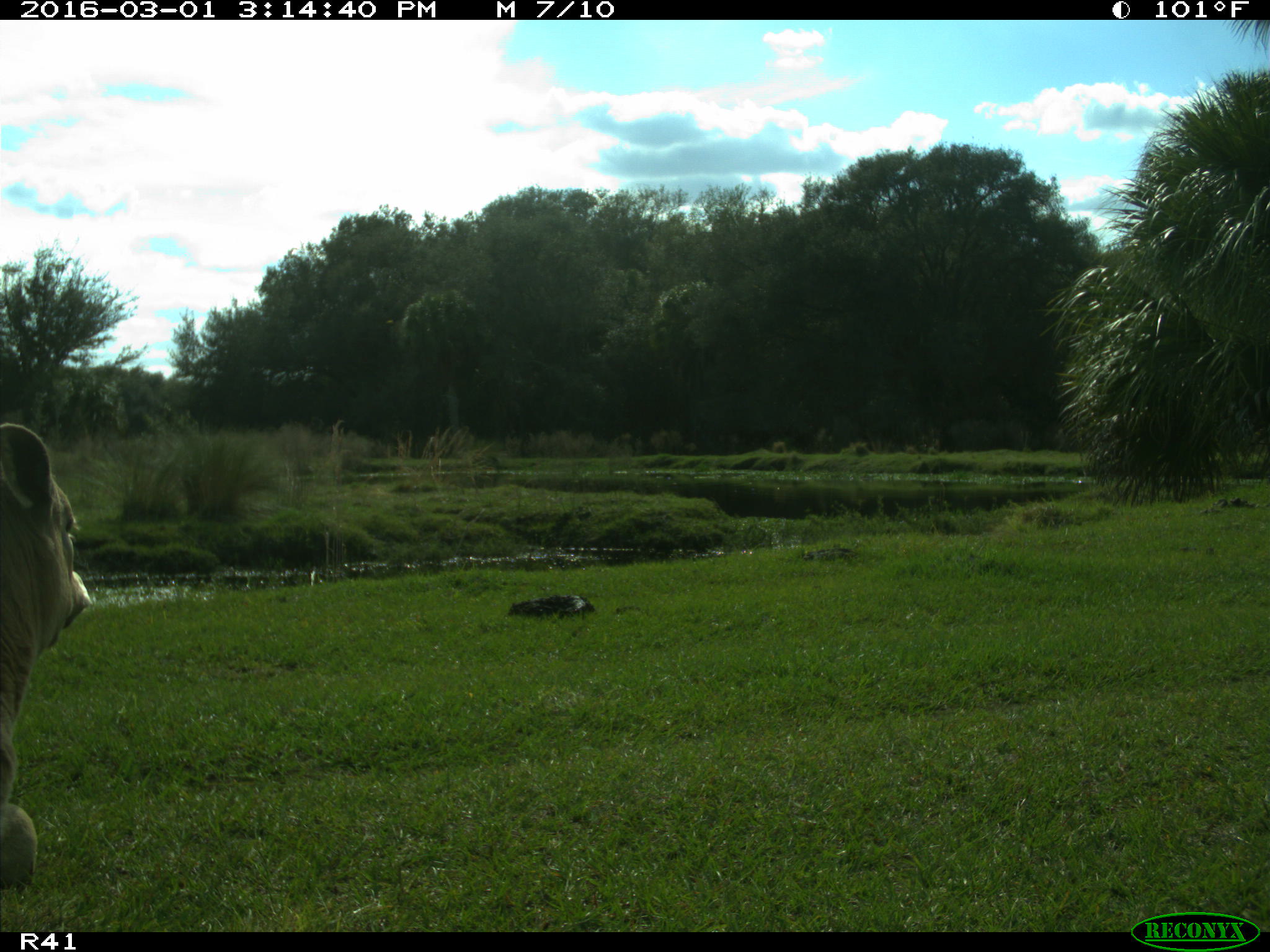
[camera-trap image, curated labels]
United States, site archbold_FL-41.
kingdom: Animalia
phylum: Chordata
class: Mammalia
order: Artiodactyla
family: Bovidae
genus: Bos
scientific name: Bos taurus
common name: domestic cow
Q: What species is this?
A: Bos taurus (domestic cow).